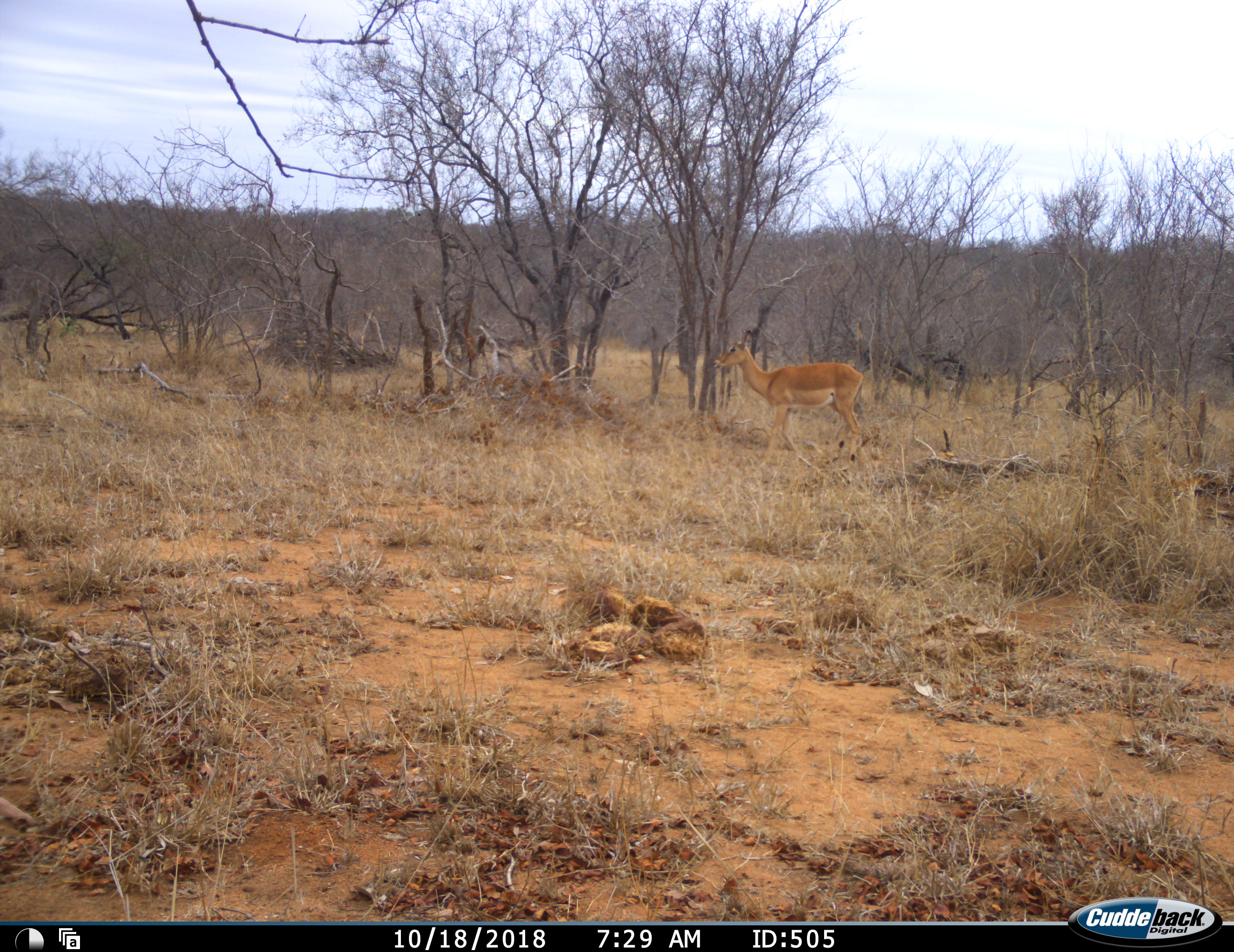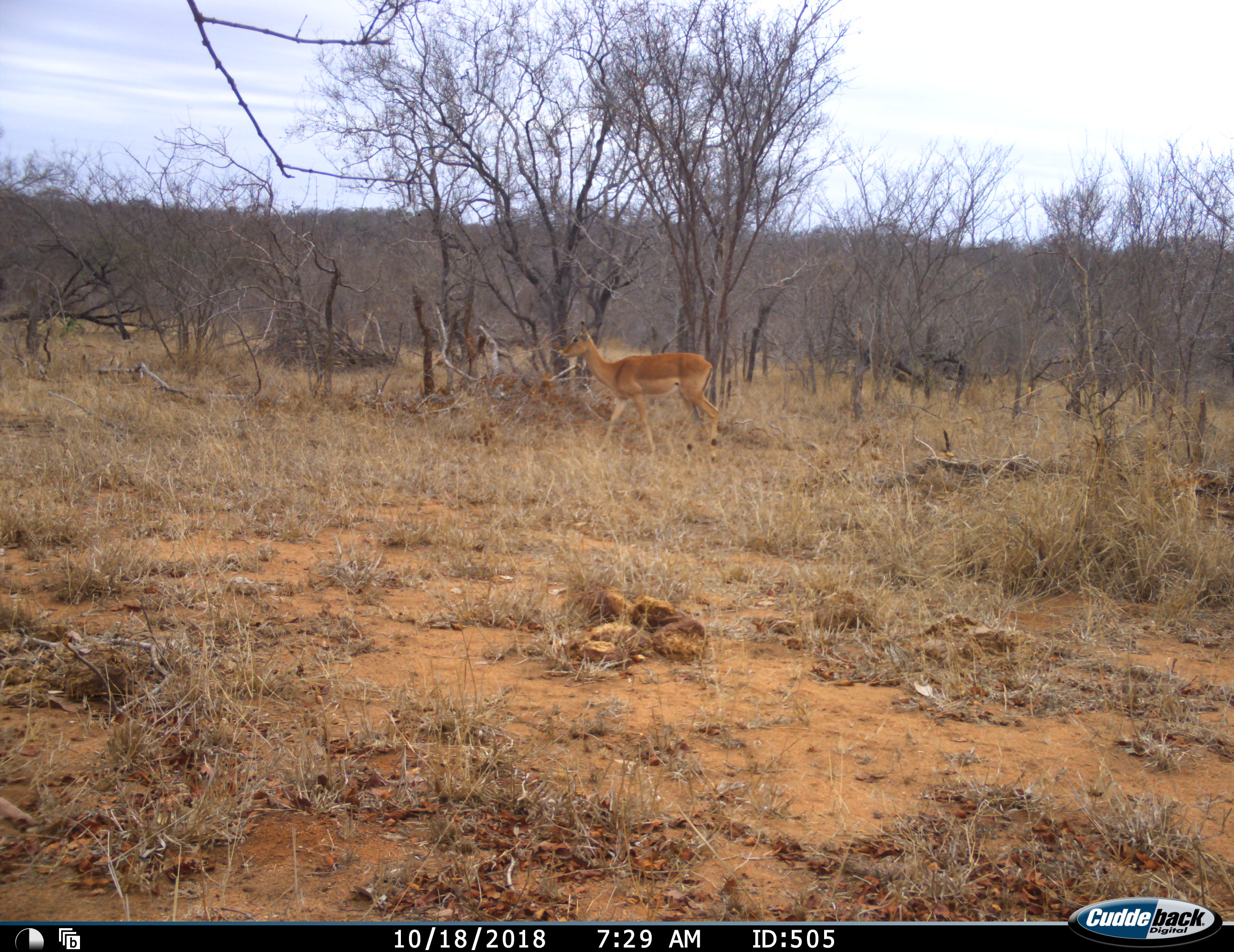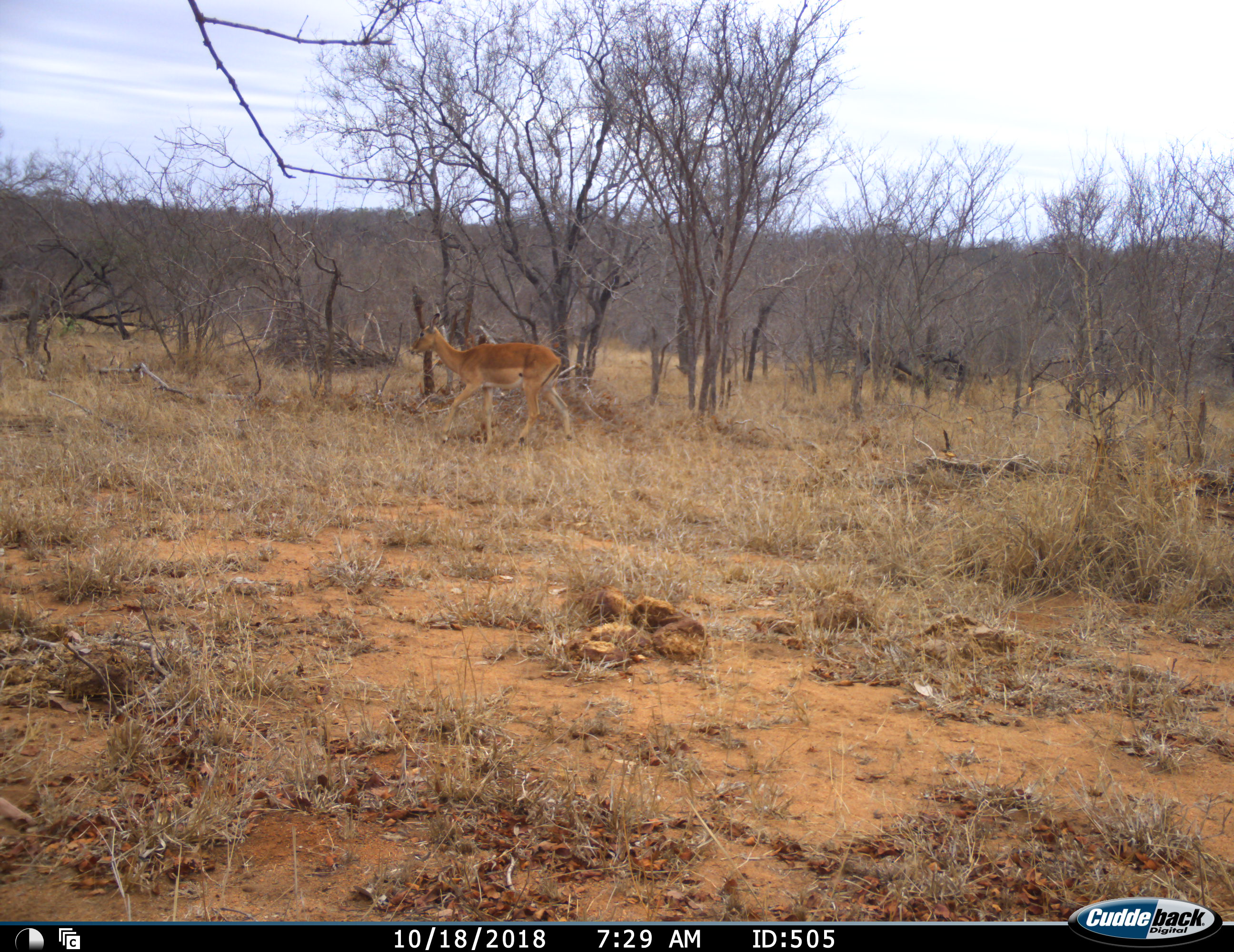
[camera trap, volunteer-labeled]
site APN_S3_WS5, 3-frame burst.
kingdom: Animalia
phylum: Chordata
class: Mammalia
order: Artiodactyla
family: Bovidae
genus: Aepyceros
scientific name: Aepyceros melampus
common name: impala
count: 1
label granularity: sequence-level